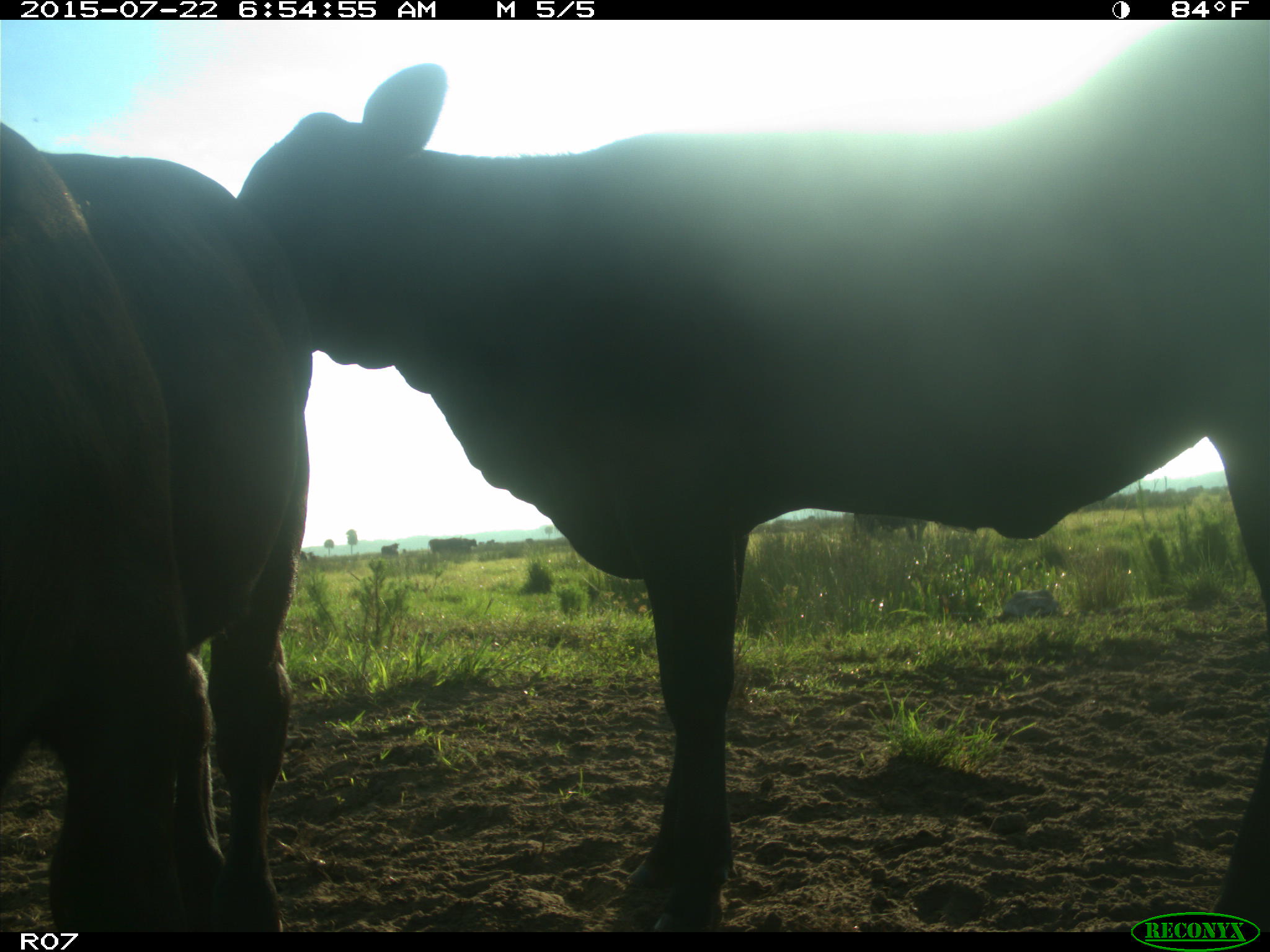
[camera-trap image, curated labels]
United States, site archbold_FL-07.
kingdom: Animalia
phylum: Chordata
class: Mammalia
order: Artiodactyla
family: Bovidae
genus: Bos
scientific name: Bos taurus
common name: domestic cow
Bos taurus (domestic cow).